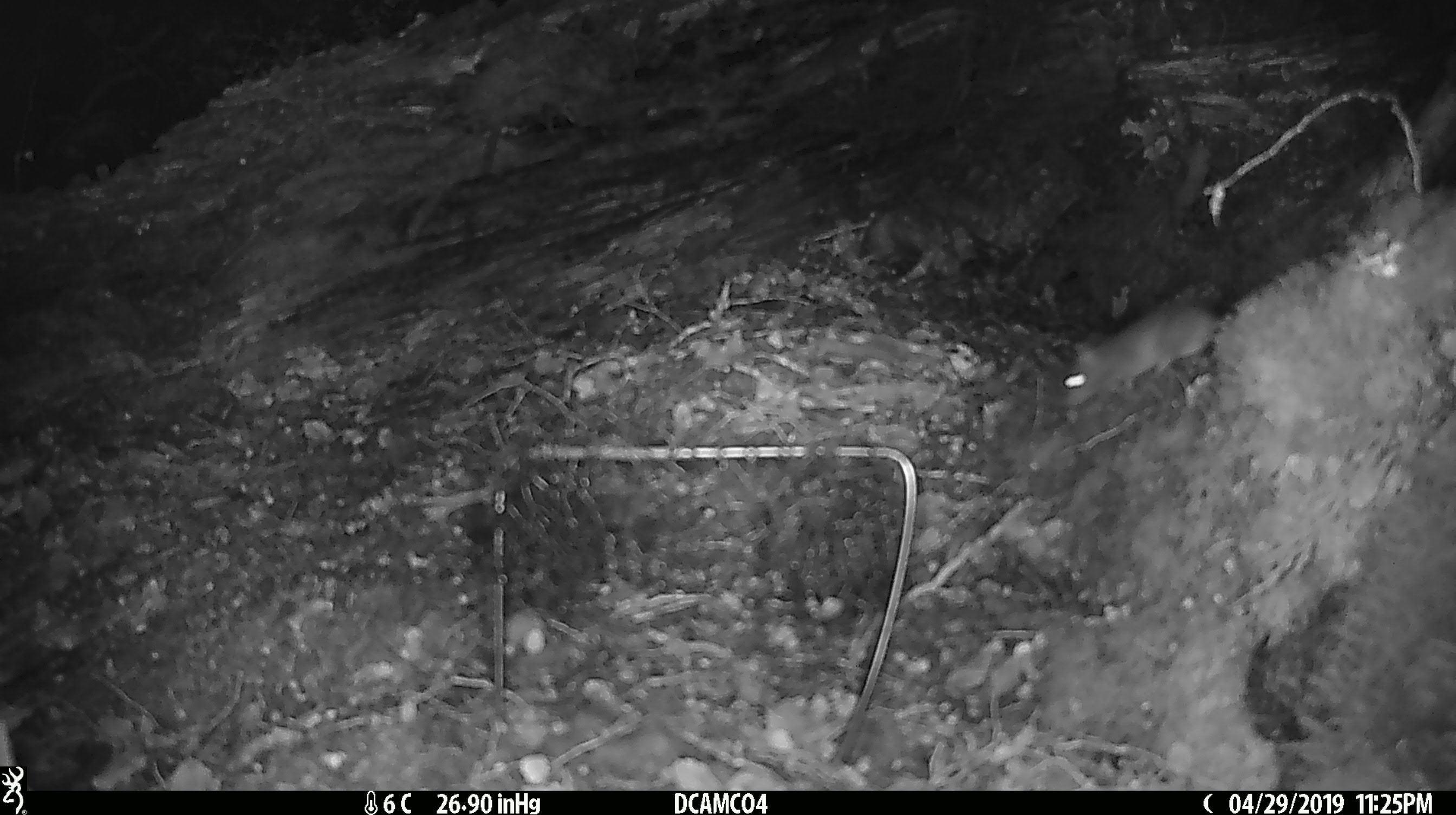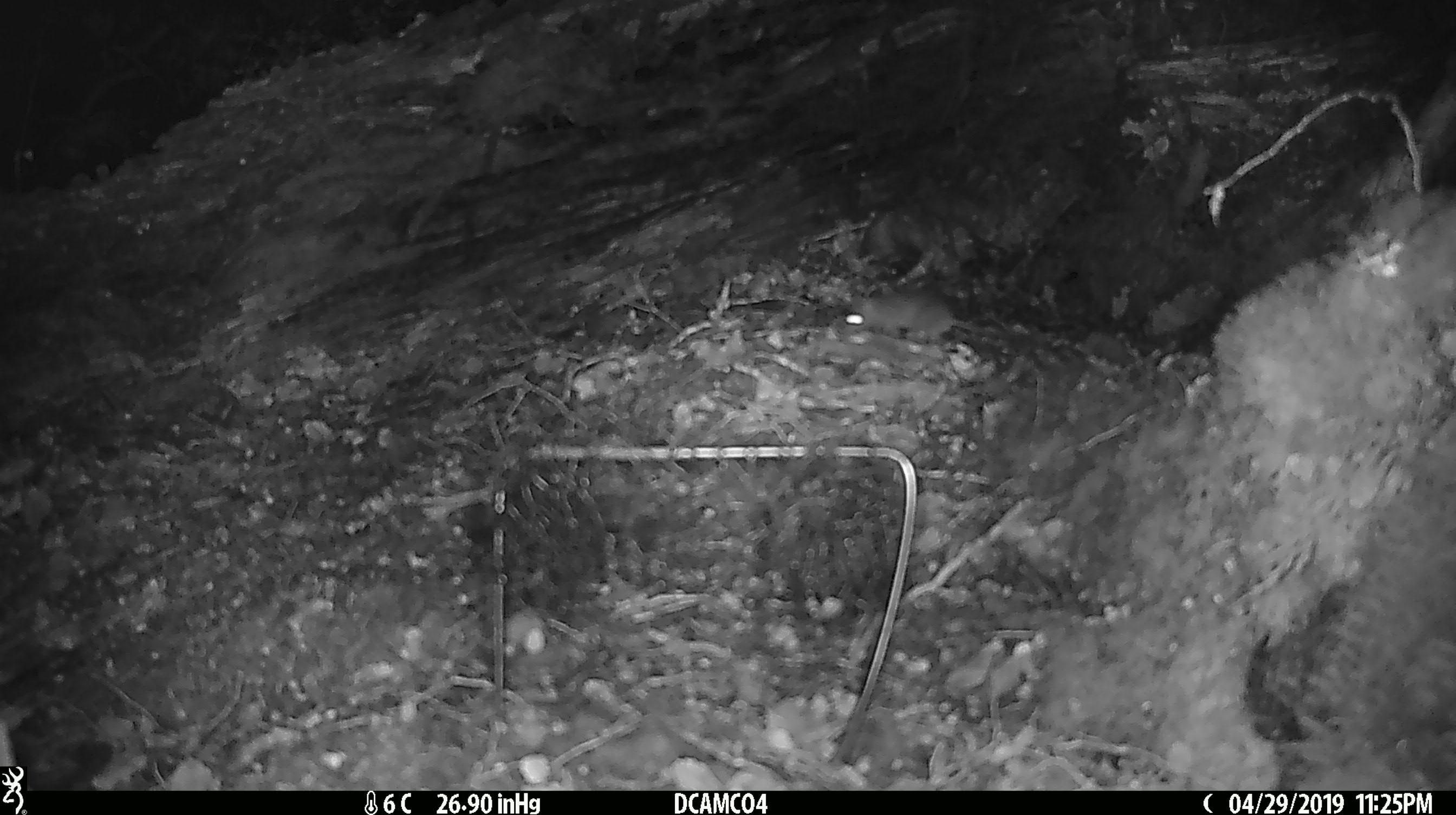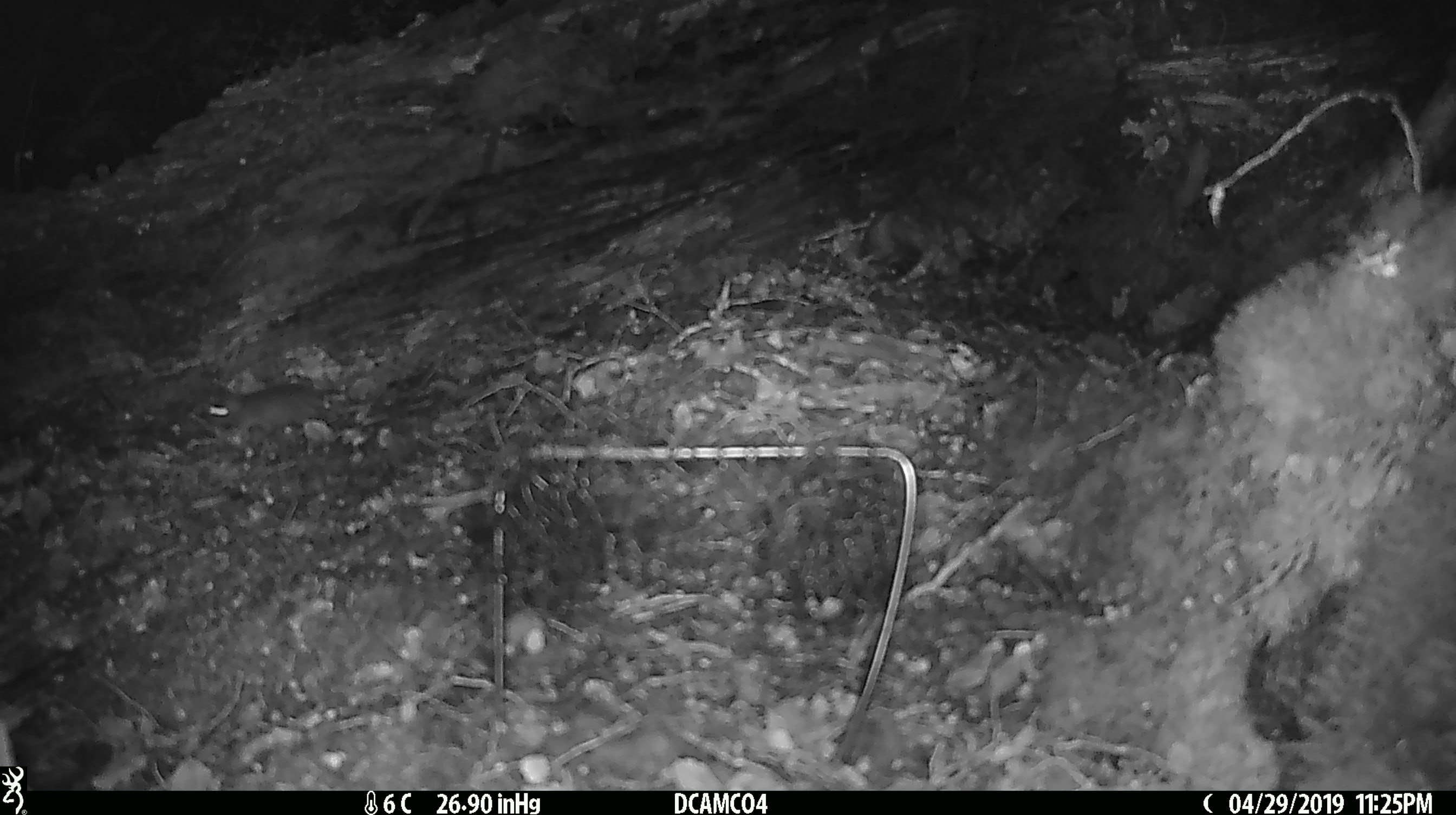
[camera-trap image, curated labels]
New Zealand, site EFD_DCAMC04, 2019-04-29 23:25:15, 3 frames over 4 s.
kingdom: Animalia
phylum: Chordata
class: Mammalia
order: Rodentia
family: Muridae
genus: Mus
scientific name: Mus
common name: mouse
Mouse (Mus).